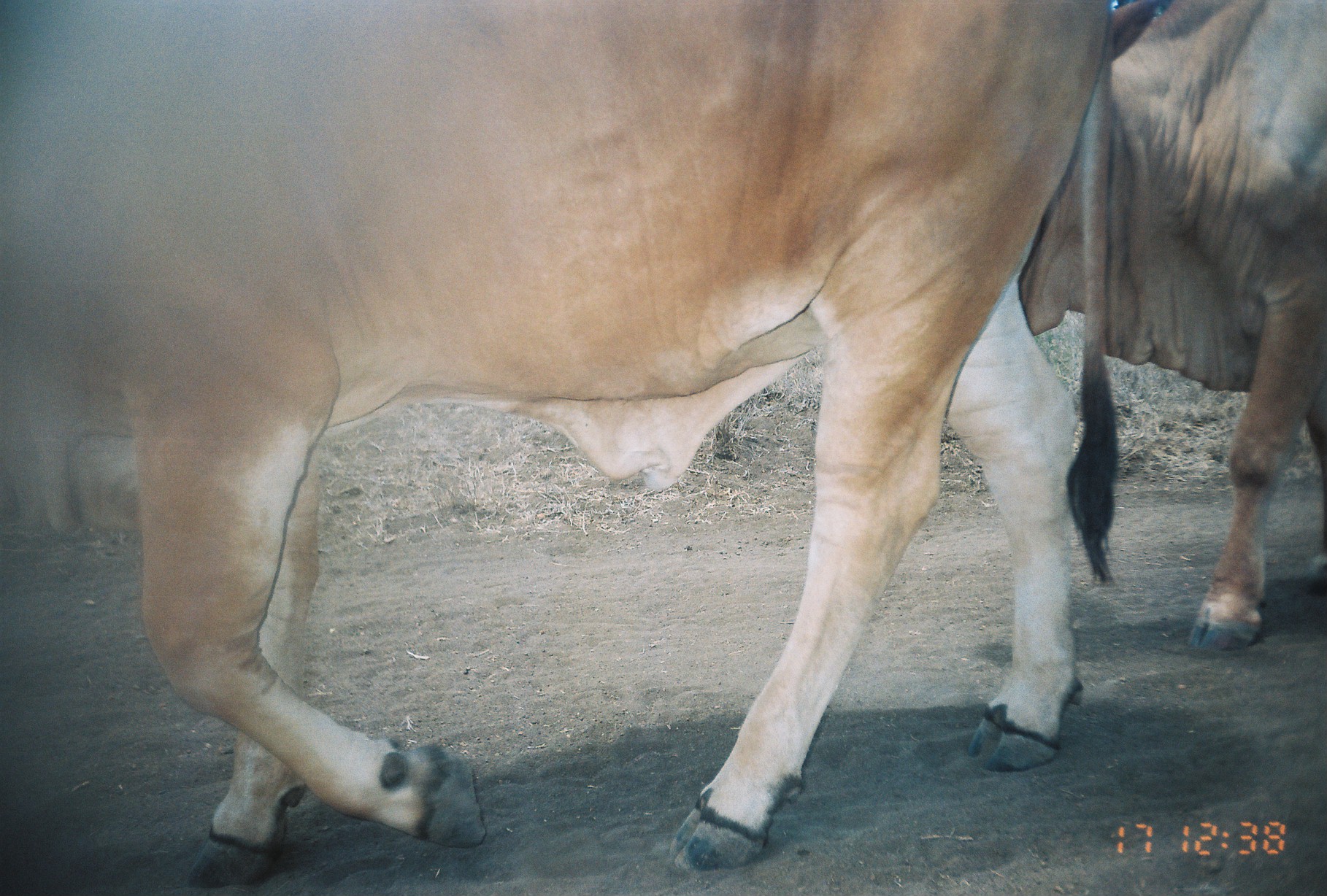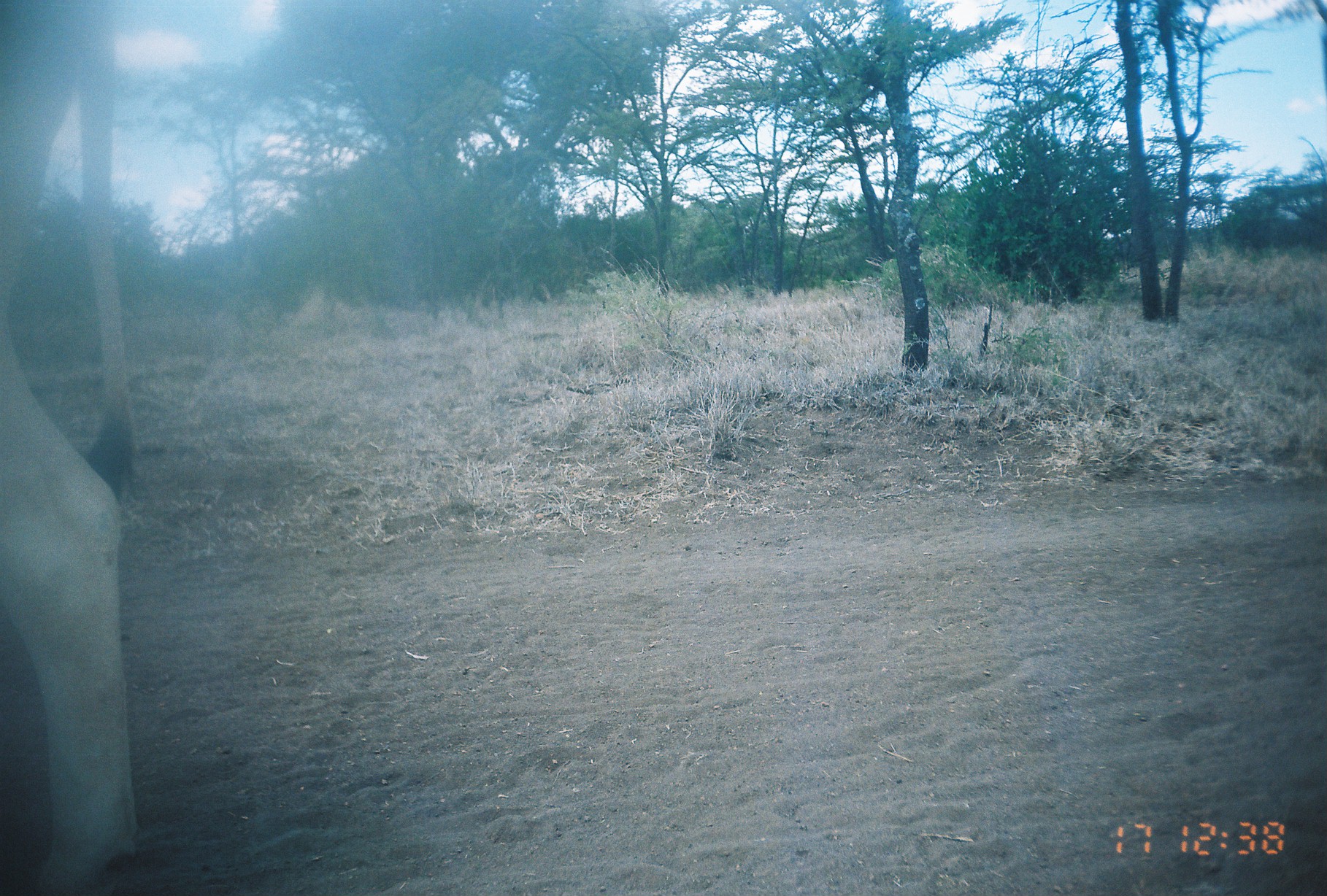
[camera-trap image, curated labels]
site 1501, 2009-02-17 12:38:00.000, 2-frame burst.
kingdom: Animalia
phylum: Chordata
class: Mammalia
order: Artiodactyla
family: Bovidae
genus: Bos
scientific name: Bos taurus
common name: domestic cattle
Bos taurus (domestic cattle), count 2.